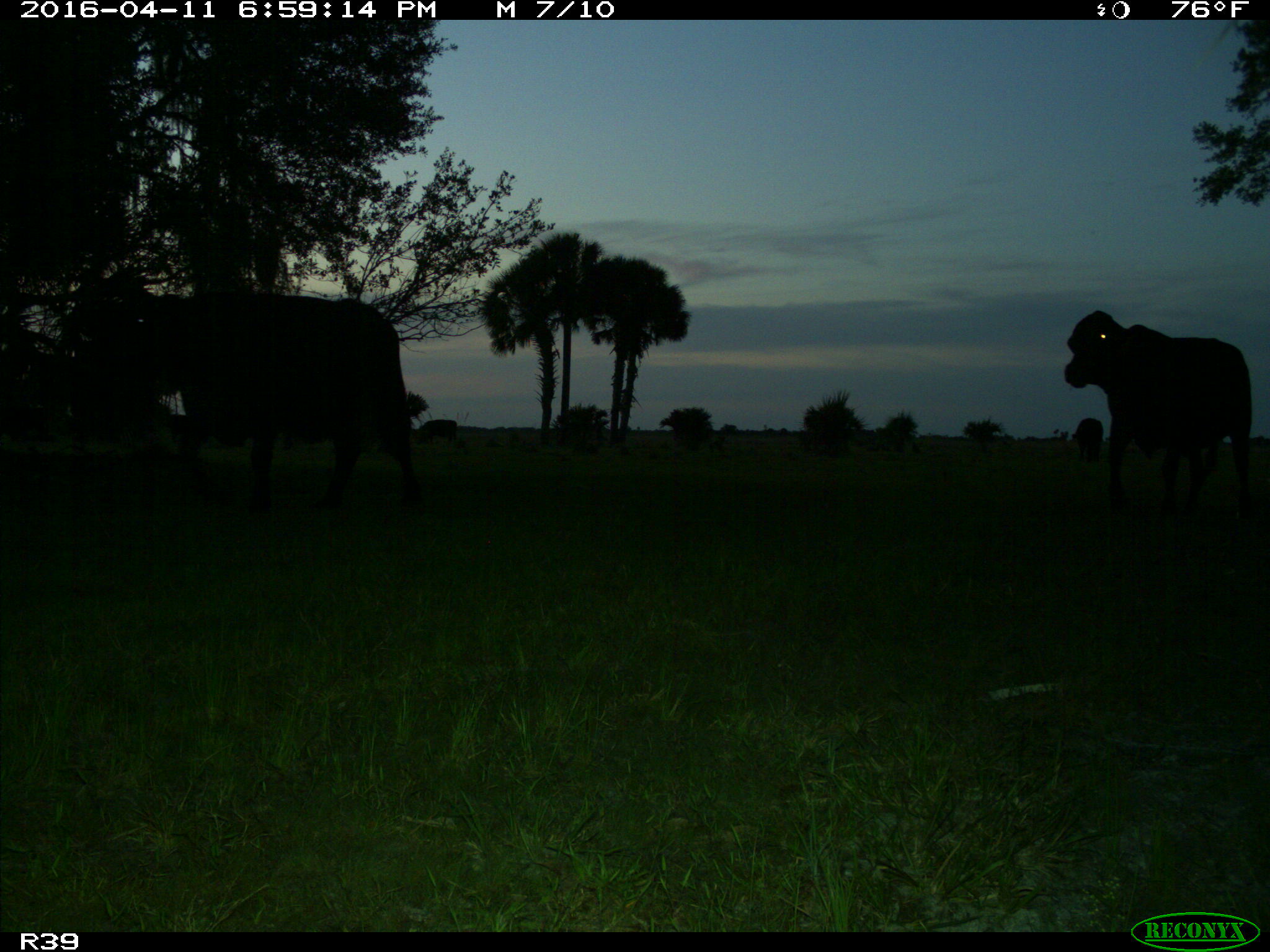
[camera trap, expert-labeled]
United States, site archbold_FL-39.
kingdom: Animalia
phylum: Chordata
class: Mammalia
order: Artiodactyla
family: Bovidae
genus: Bos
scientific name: Bos taurus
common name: domestic cow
Bos taurus (domestic cow).